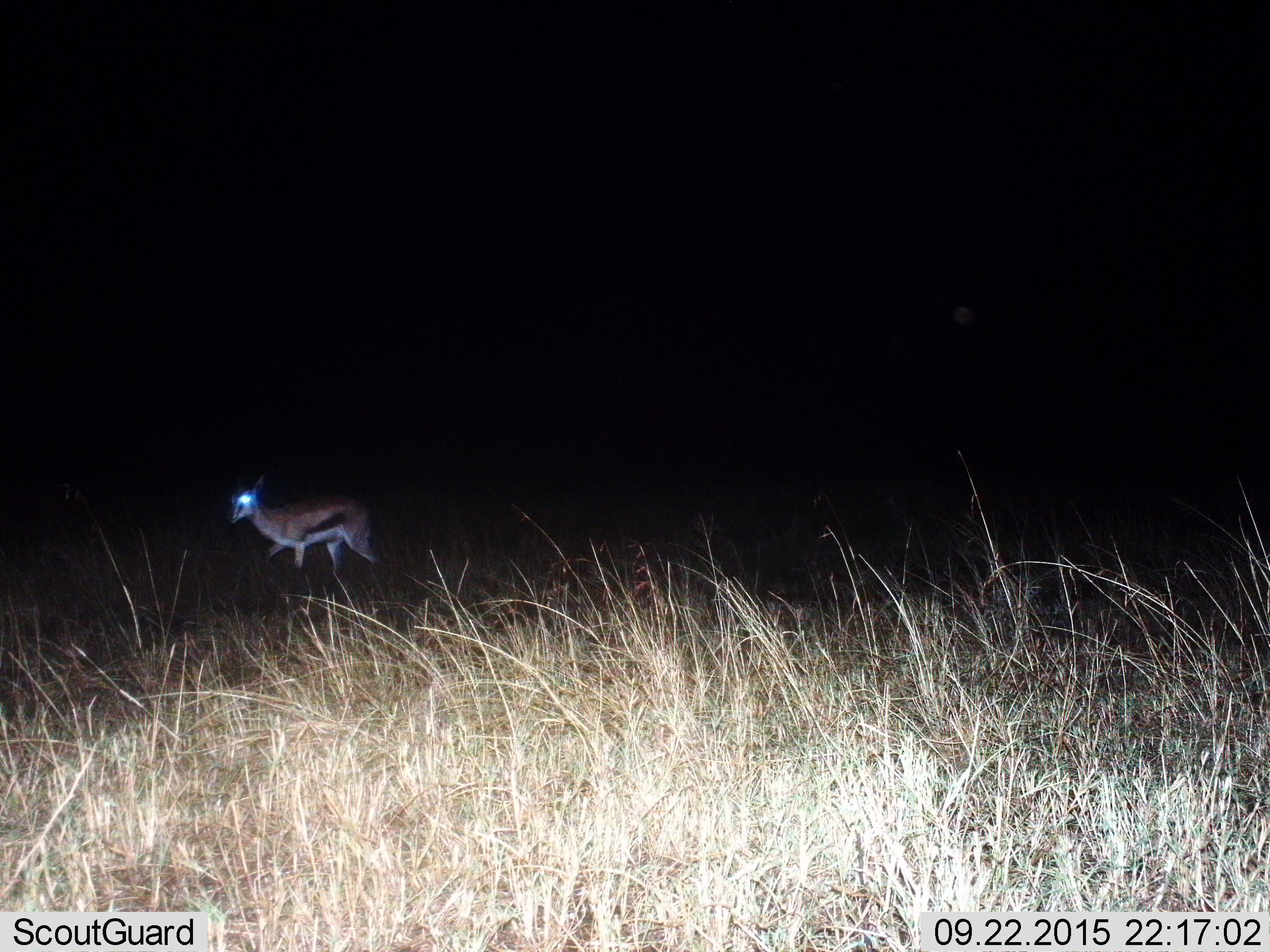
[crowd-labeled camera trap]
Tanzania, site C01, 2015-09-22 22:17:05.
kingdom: Animalia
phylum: Chordata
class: Mammalia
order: Artiodactyla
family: Bovidae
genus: Eudorcas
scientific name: Eudorcas thomsonii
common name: thomson's gazelle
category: gazellethomsons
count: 1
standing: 24%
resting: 6%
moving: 71%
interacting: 0%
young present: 6%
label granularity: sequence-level